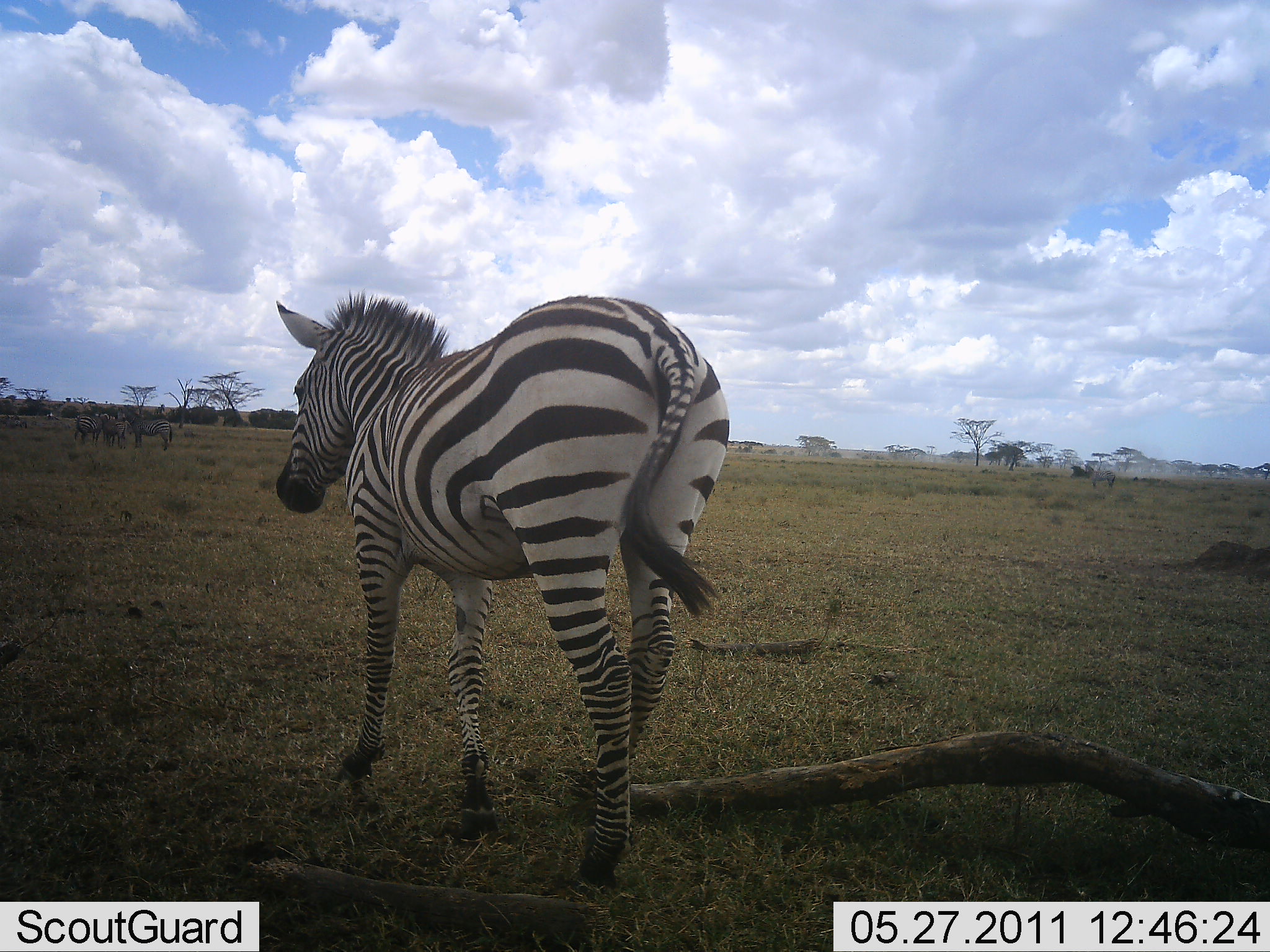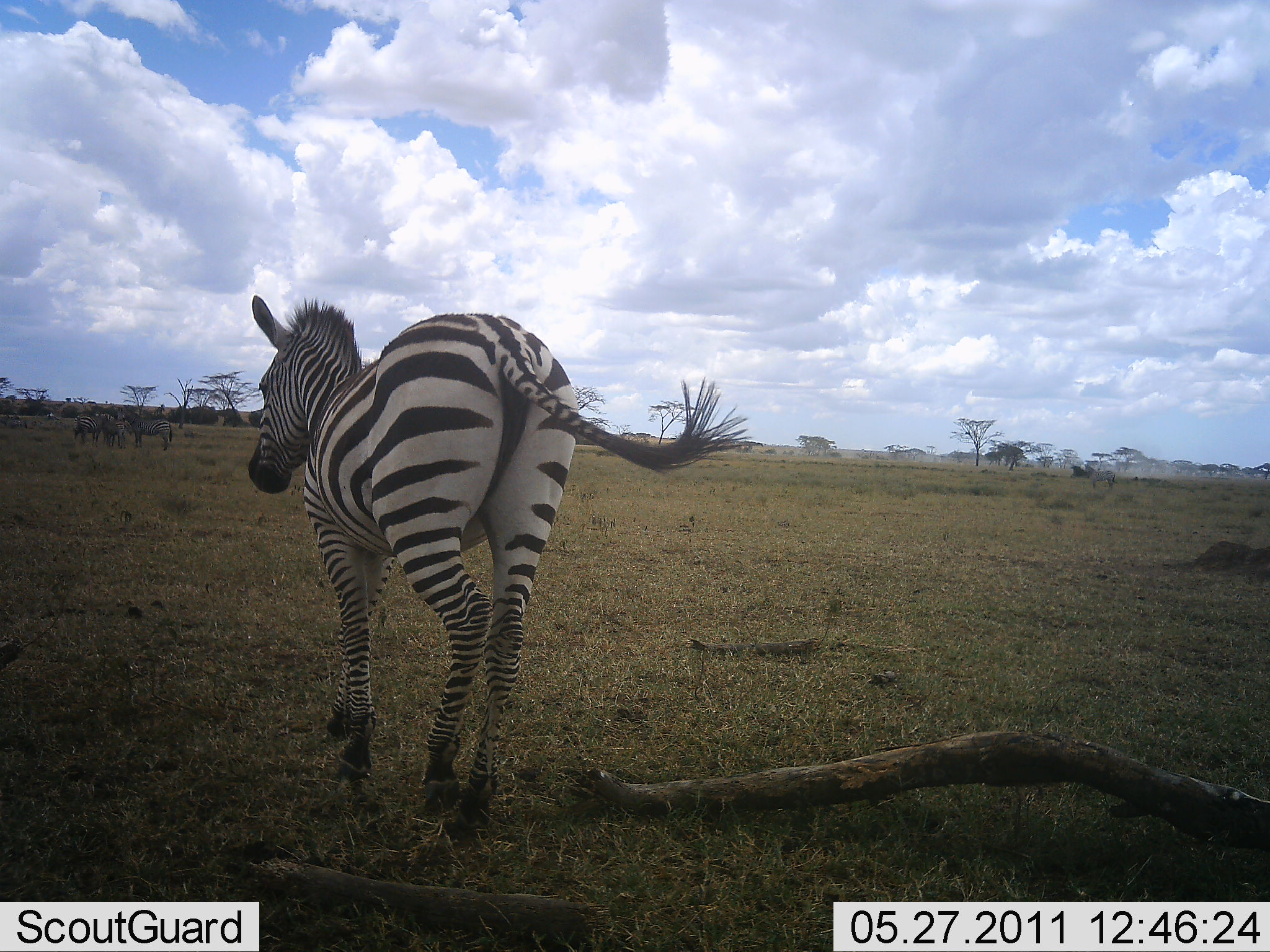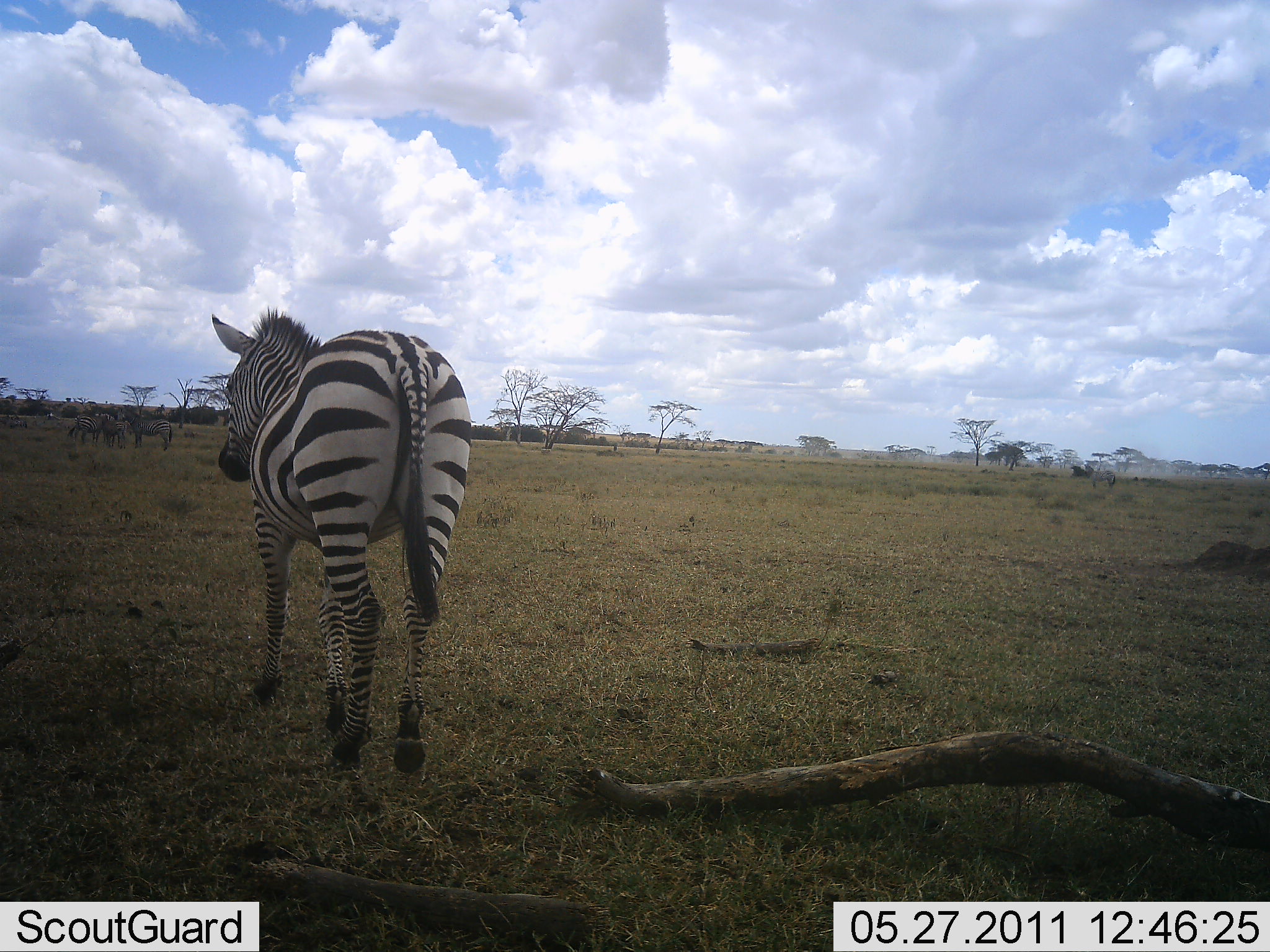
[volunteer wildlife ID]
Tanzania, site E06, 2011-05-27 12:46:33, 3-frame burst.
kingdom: Animalia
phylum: Chordata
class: Mammalia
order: Perissodactyla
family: Equidae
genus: Equus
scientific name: Equus quagga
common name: plains zebra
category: zebra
Zebra (plains zebra) (Equus quagga), count 3. Behavior (volunteer vote fractions): standing 58%, resting 0%, moving 92%, interacting 0%. Young present (vote fraction): 0%. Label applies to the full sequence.